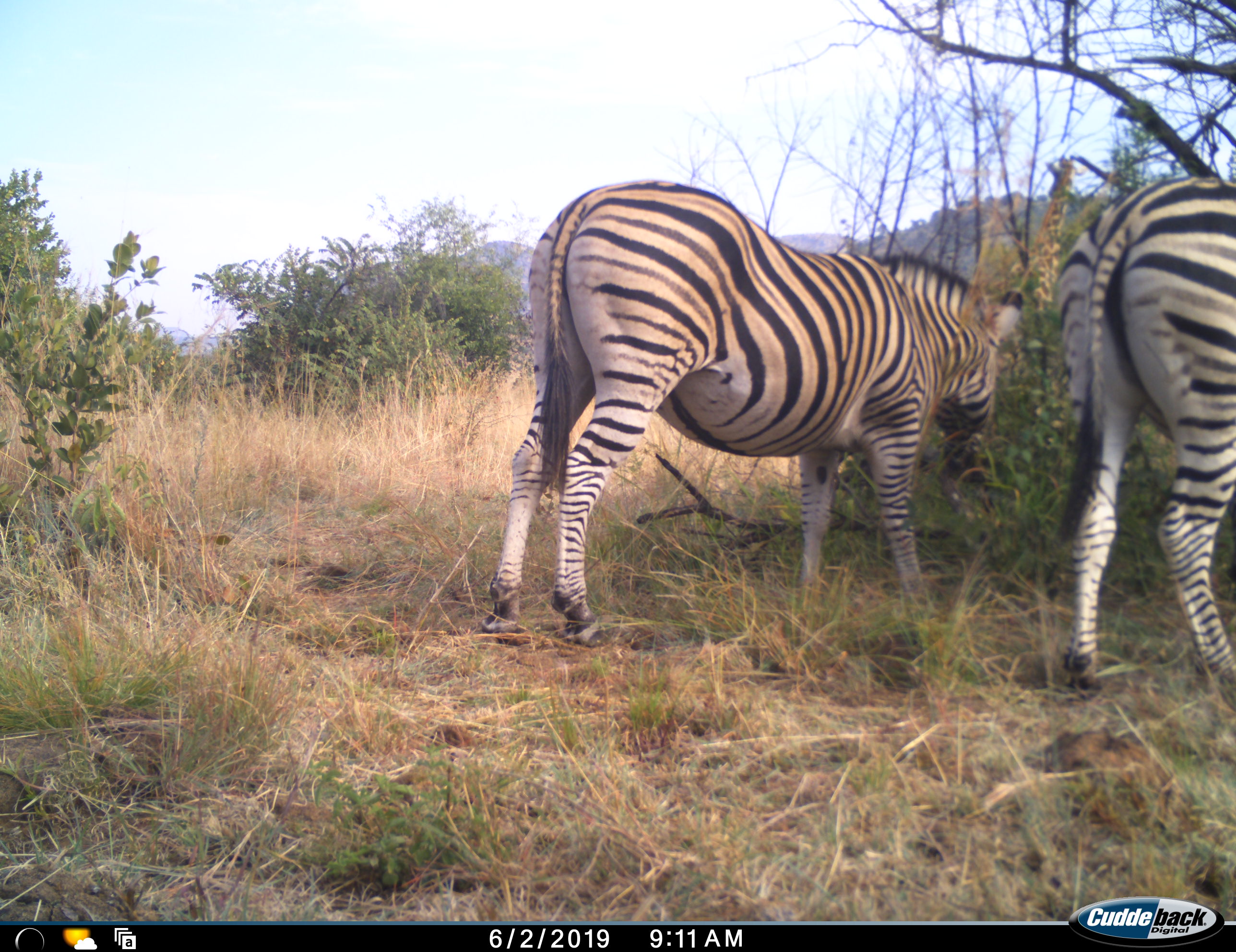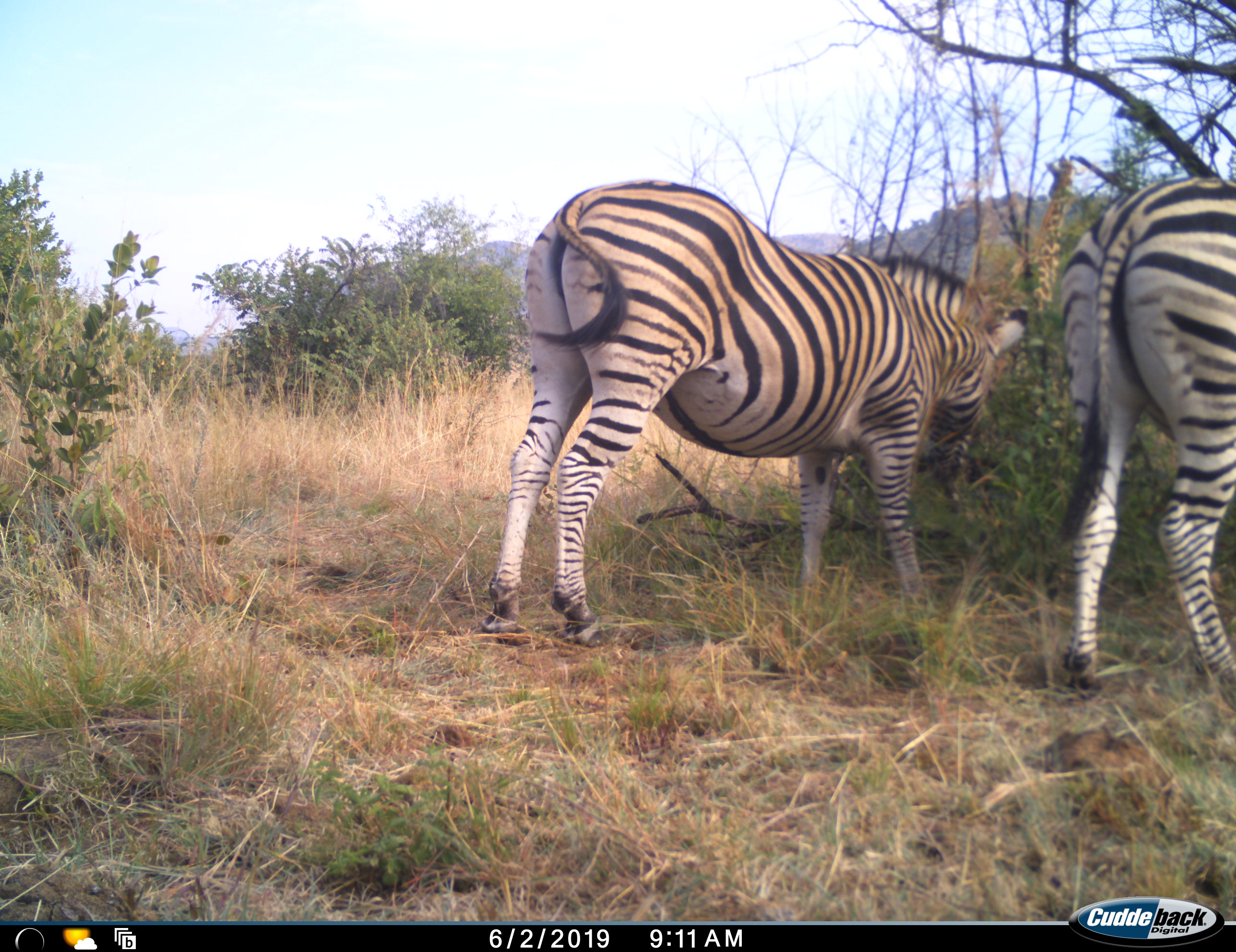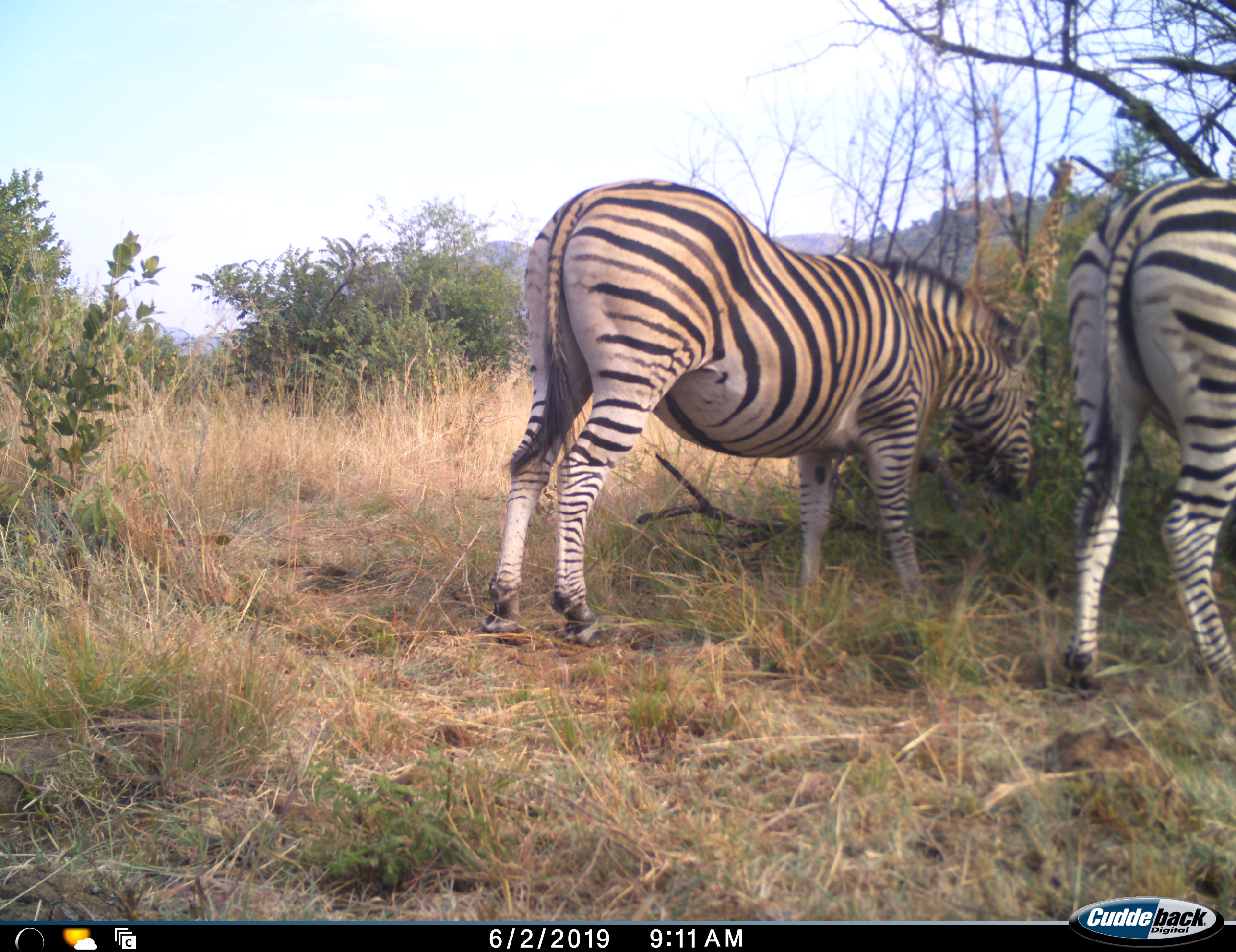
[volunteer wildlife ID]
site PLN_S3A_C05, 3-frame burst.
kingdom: Animalia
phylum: Chordata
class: Mammalia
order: Perissodactyla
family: Equidae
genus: Equus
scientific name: Equus quagga burchellii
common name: burchell's zebra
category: zebraburchells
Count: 2.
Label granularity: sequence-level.